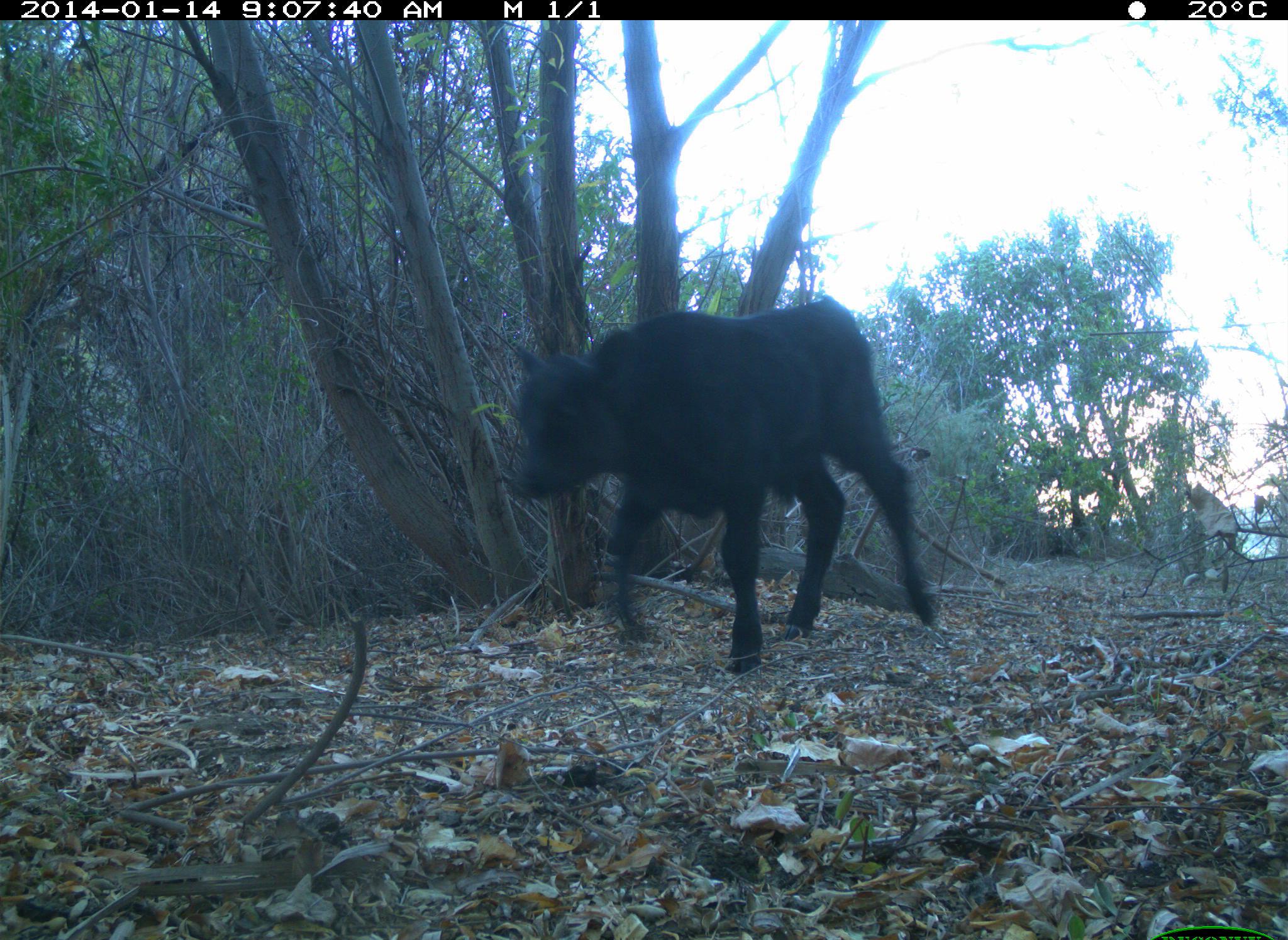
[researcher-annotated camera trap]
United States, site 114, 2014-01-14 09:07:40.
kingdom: Animalia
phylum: Chordata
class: Mammalia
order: Artiodactyla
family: Bovidae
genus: Bos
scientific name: Bos taurus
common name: cow